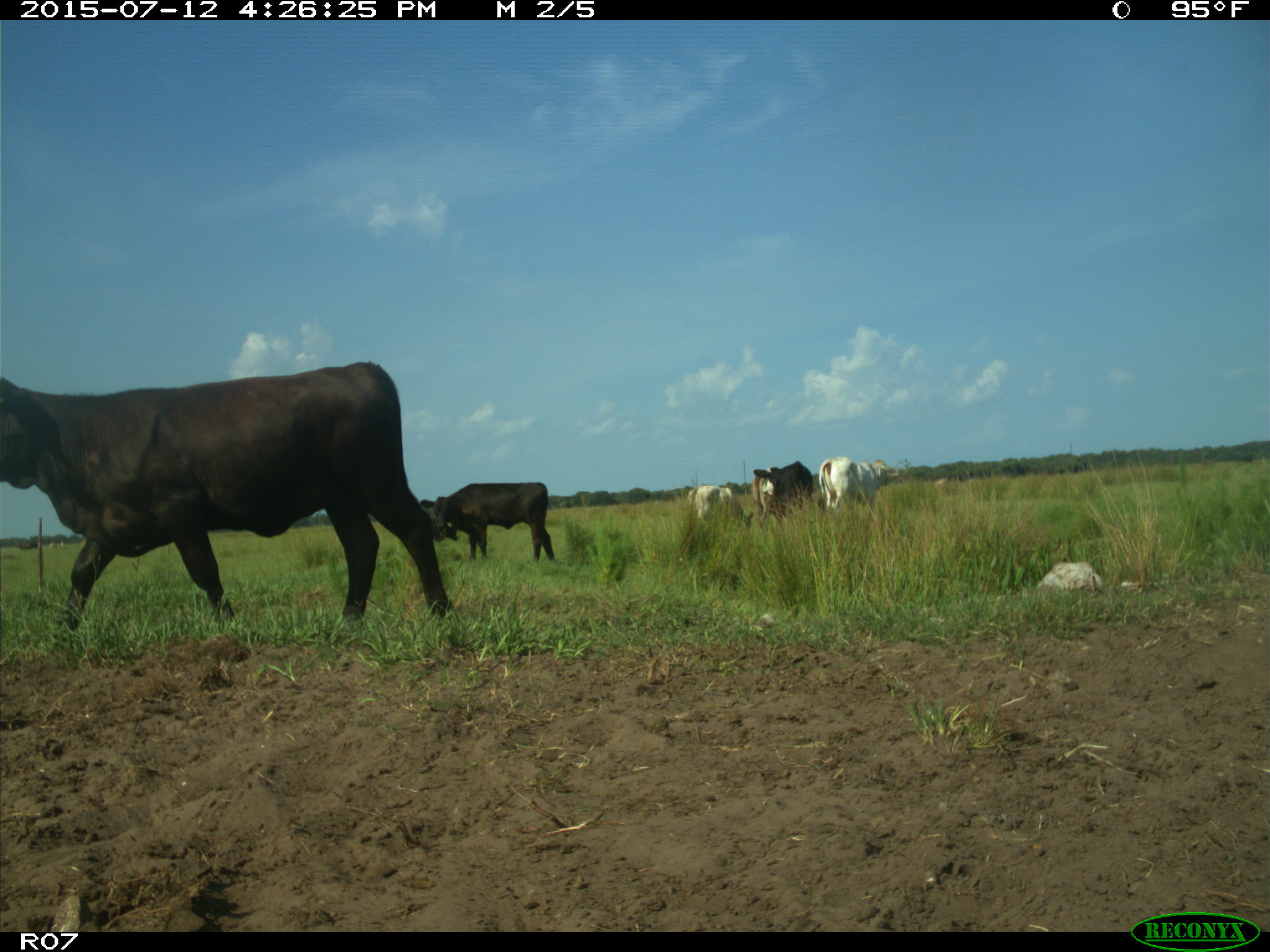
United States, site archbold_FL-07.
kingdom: Animalia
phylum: Chordata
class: Mammalia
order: Artiodactyla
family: Bovidae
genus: Bos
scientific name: Bos taurus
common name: domestic cow